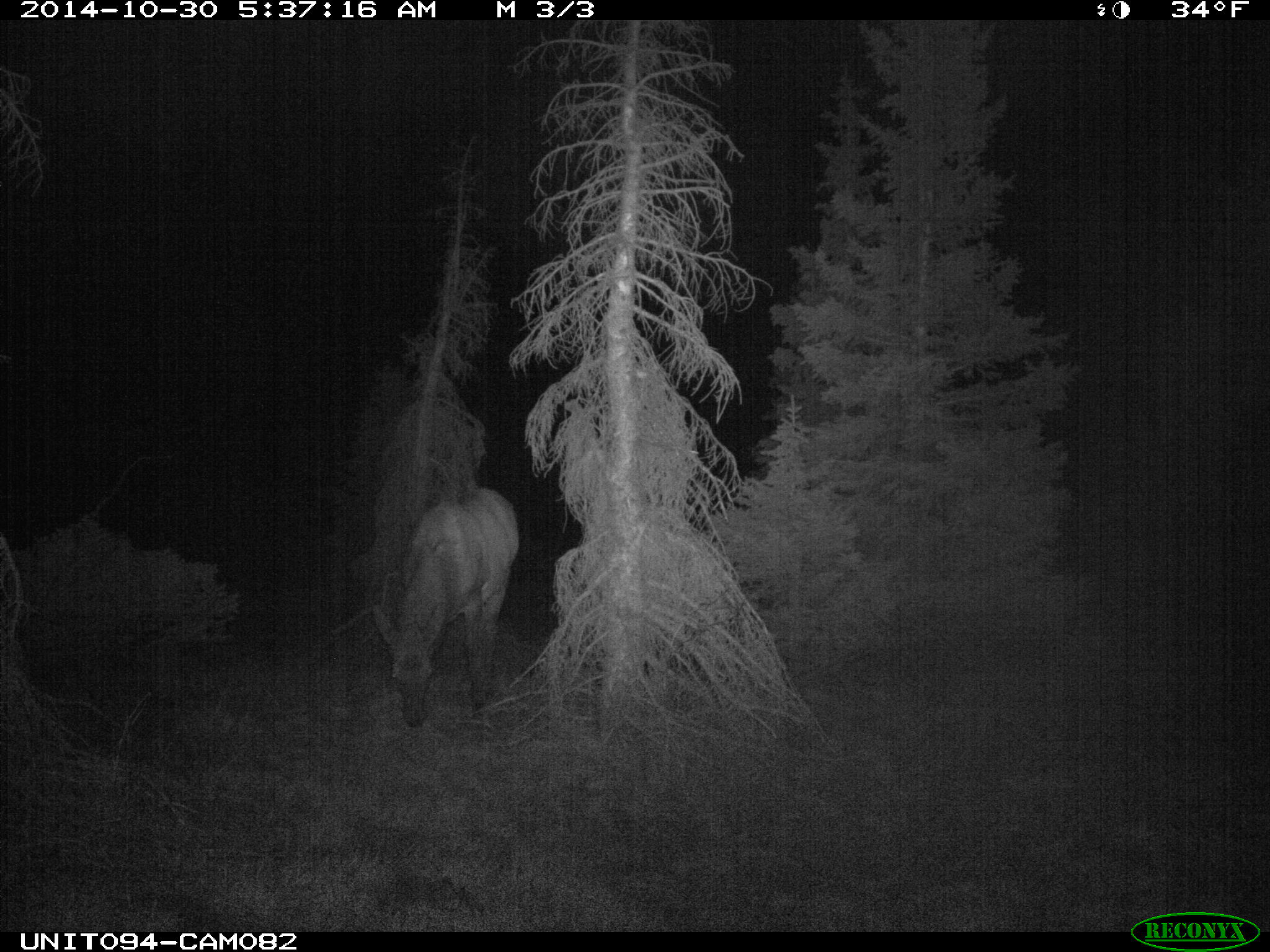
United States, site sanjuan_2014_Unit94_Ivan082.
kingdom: Animalia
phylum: Chordata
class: Mammalia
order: Artiodactyla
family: Cervidae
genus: Cervus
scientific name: Cervus elaphus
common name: red deer